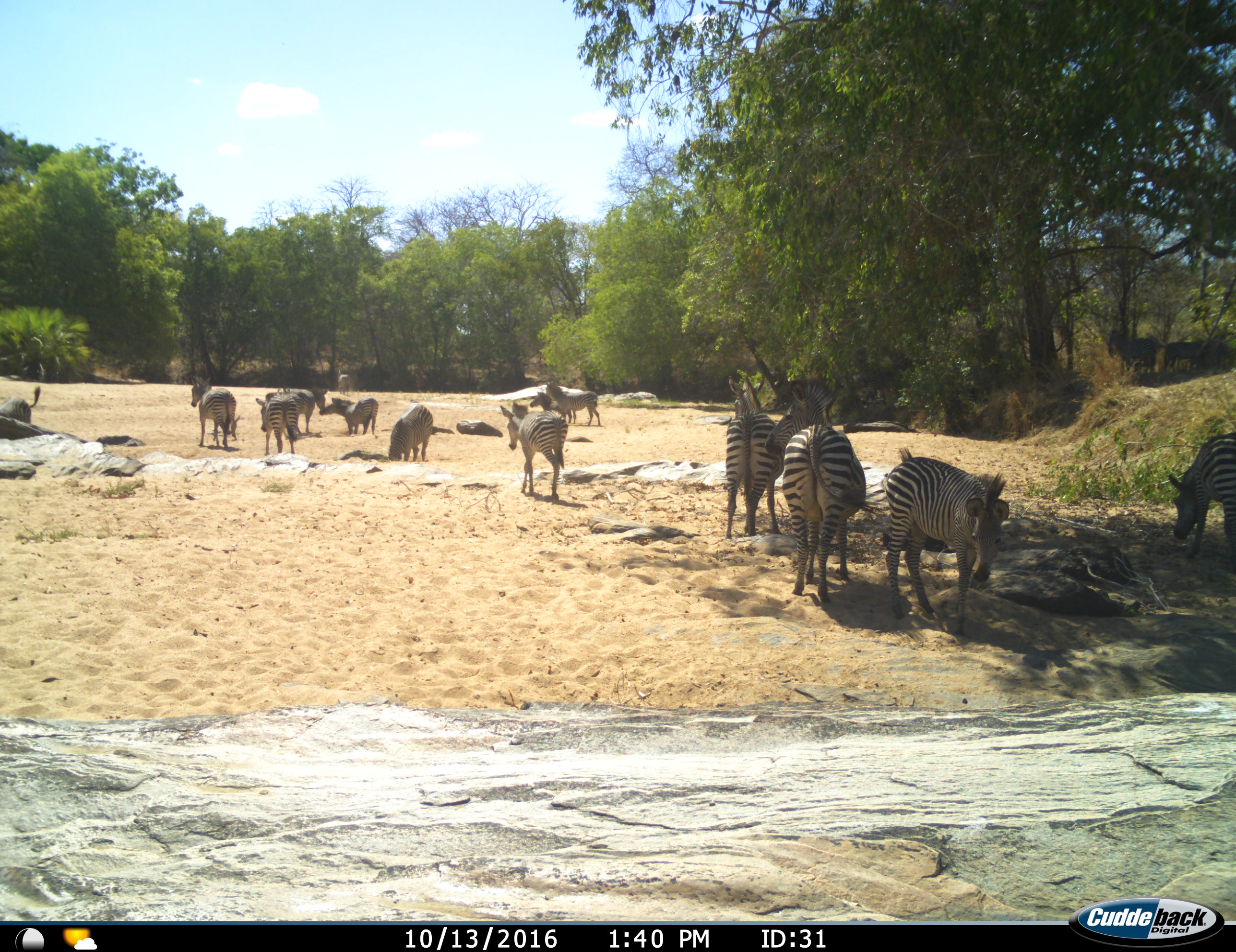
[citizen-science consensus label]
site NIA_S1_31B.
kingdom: Animalia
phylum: Chordata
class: Mammalia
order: Perissodactyla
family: Equidae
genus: Equus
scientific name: Equus quagga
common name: plains zebra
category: zebraplains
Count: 11-50.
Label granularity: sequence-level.